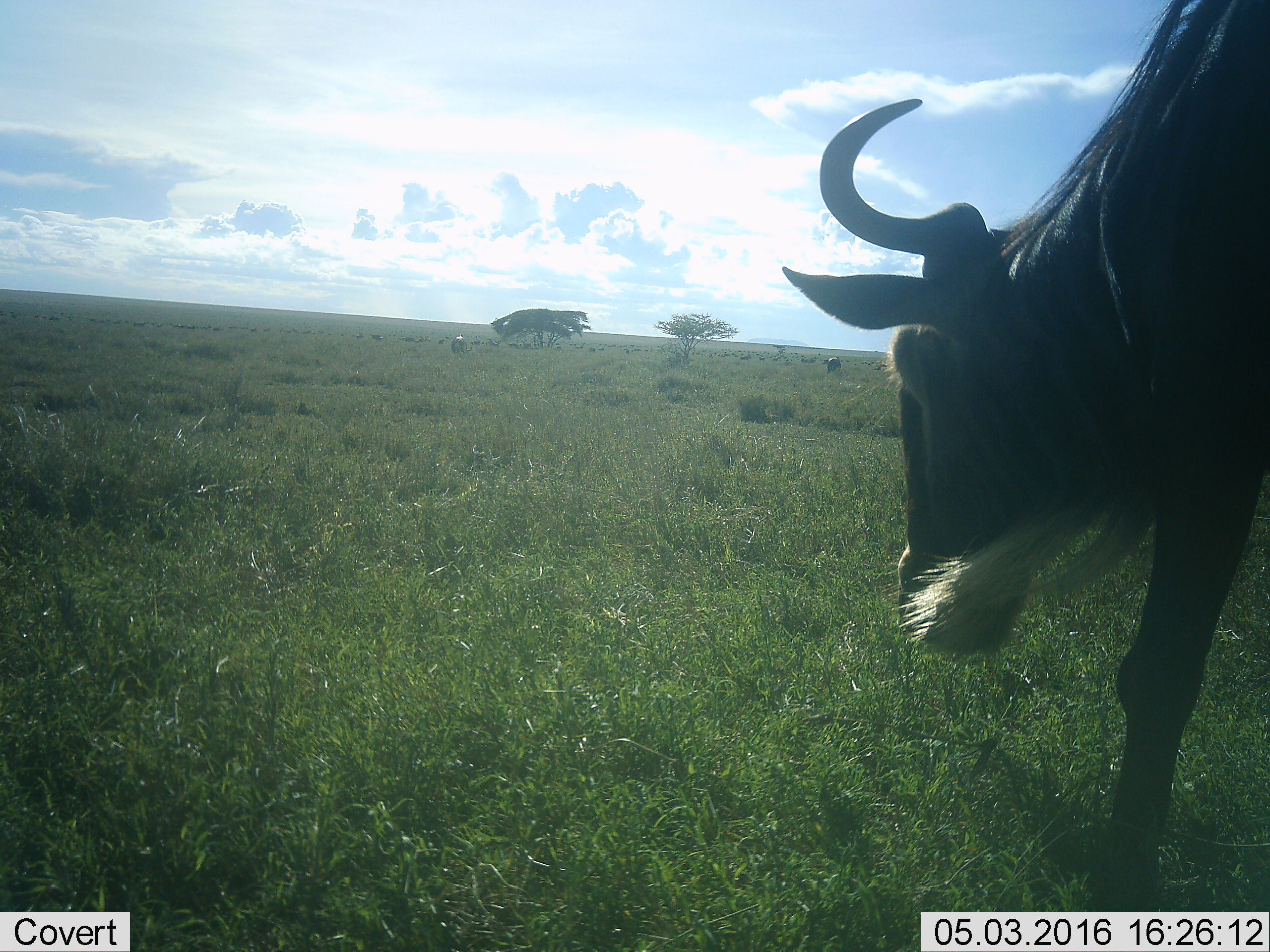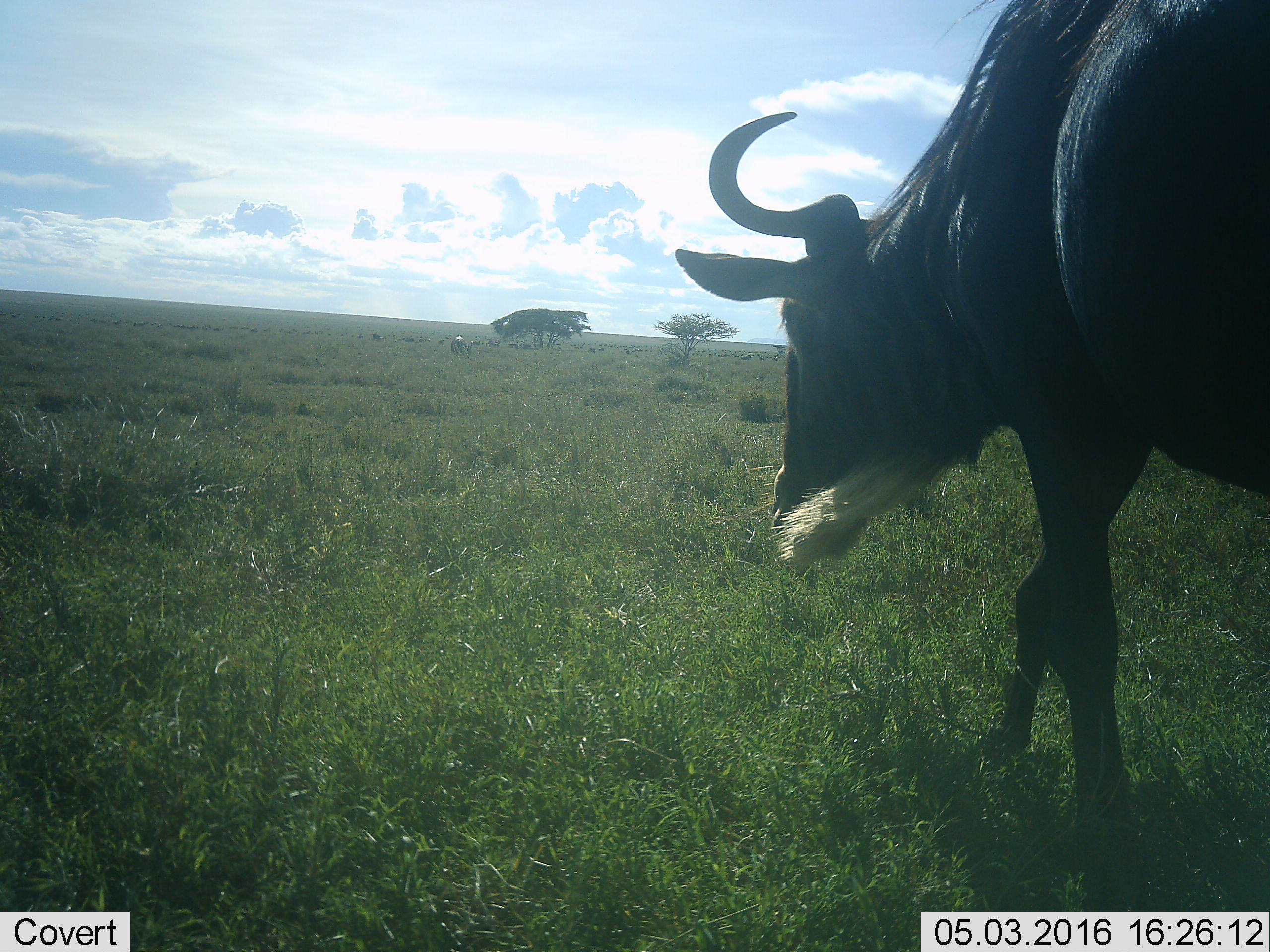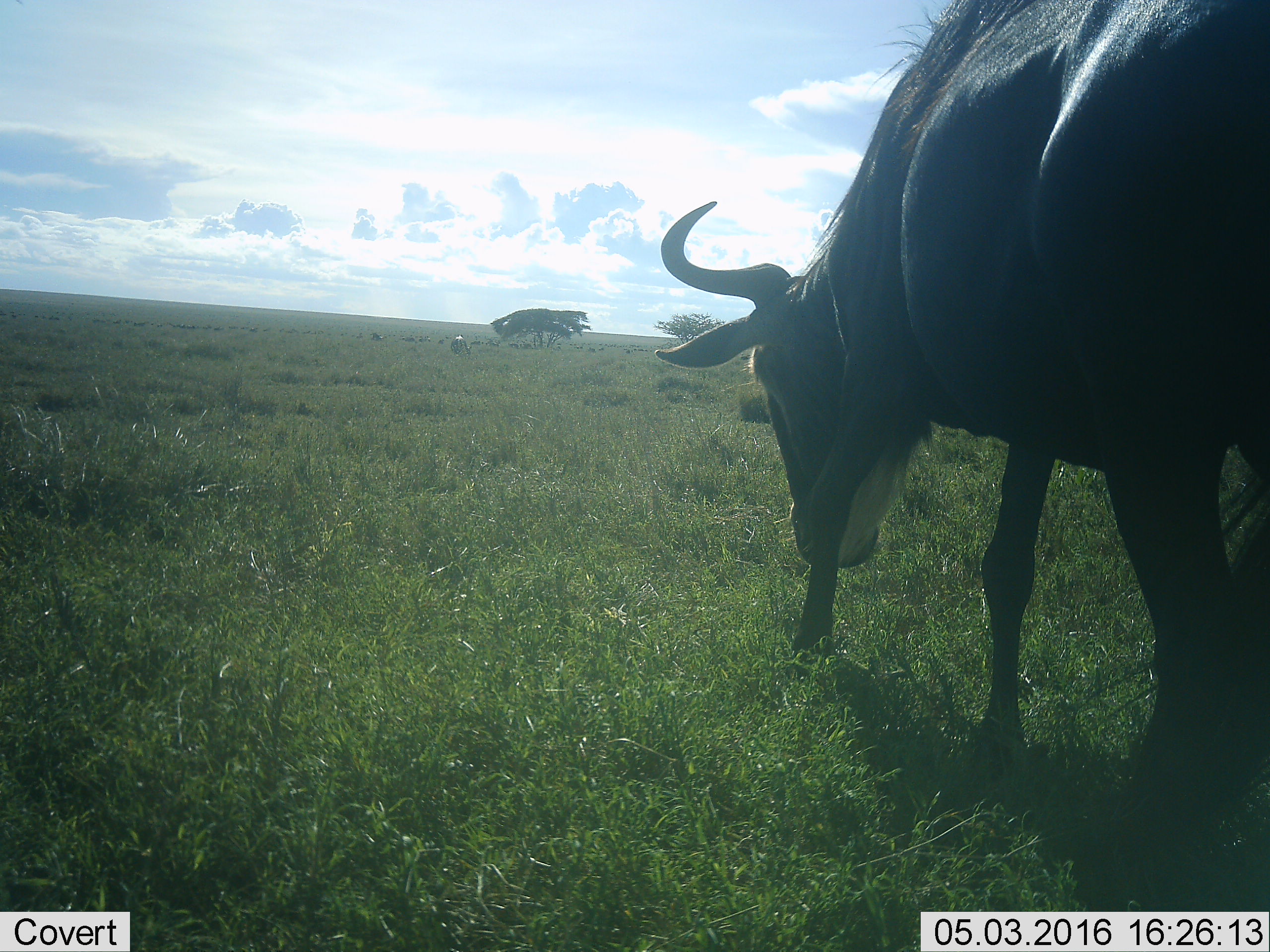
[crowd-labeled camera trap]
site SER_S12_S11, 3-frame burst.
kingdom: Animalia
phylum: Chordata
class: Mammalia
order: Artiodactyla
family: Bovidae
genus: Connochaetes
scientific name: Connochaetes taurinus taurinus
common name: blue wildebeest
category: wildebeestblue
Wildebeestblue (blue wildebeest) (Connochaetes taurinus taurinus), count 51+. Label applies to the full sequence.